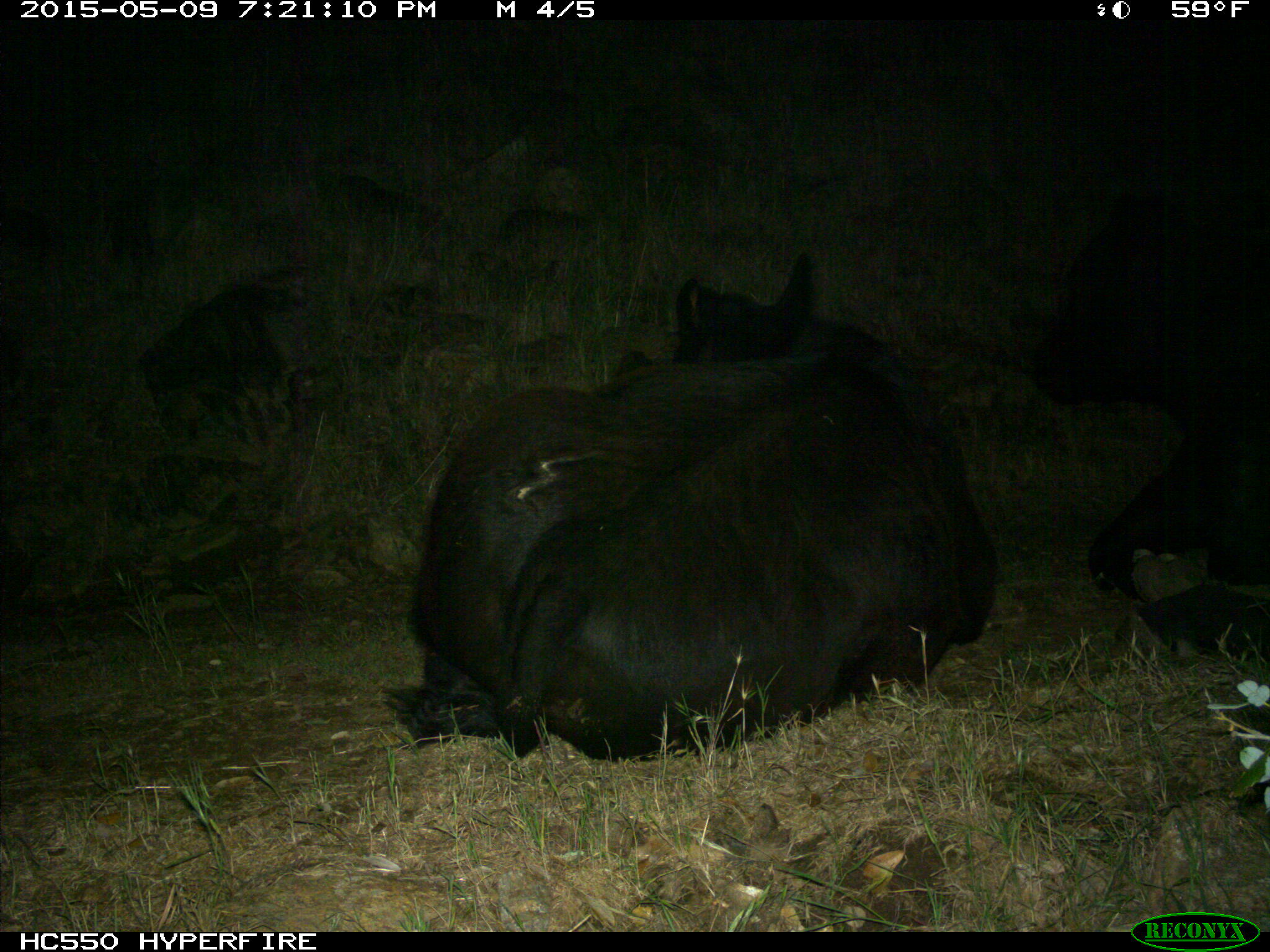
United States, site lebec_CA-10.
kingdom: Animalia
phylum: Chordata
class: Mammalia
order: Artiodactyla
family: Bovidae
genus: Bos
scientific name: Bos taurus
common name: domestic cow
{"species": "Bos taurus (domestic cow)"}